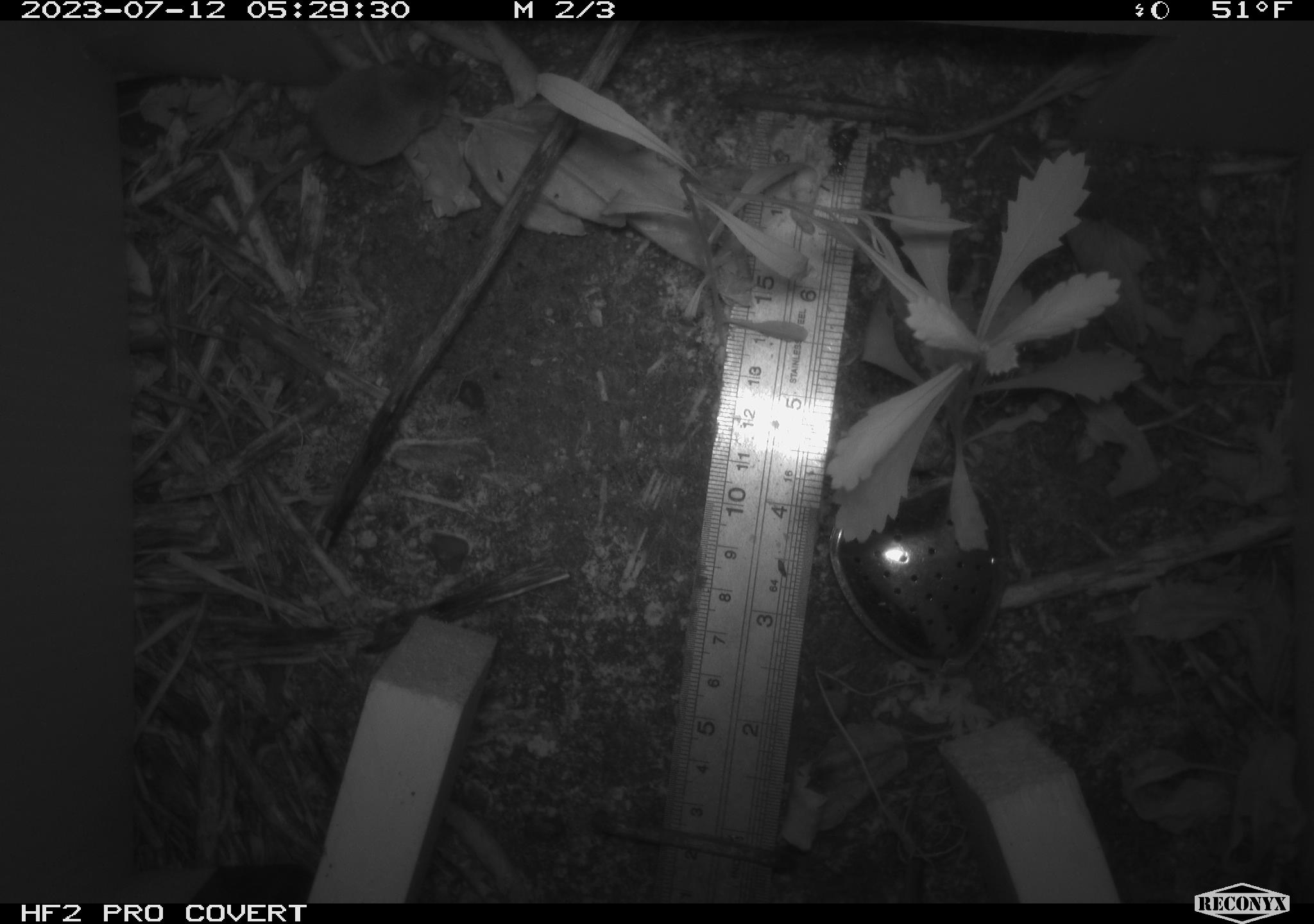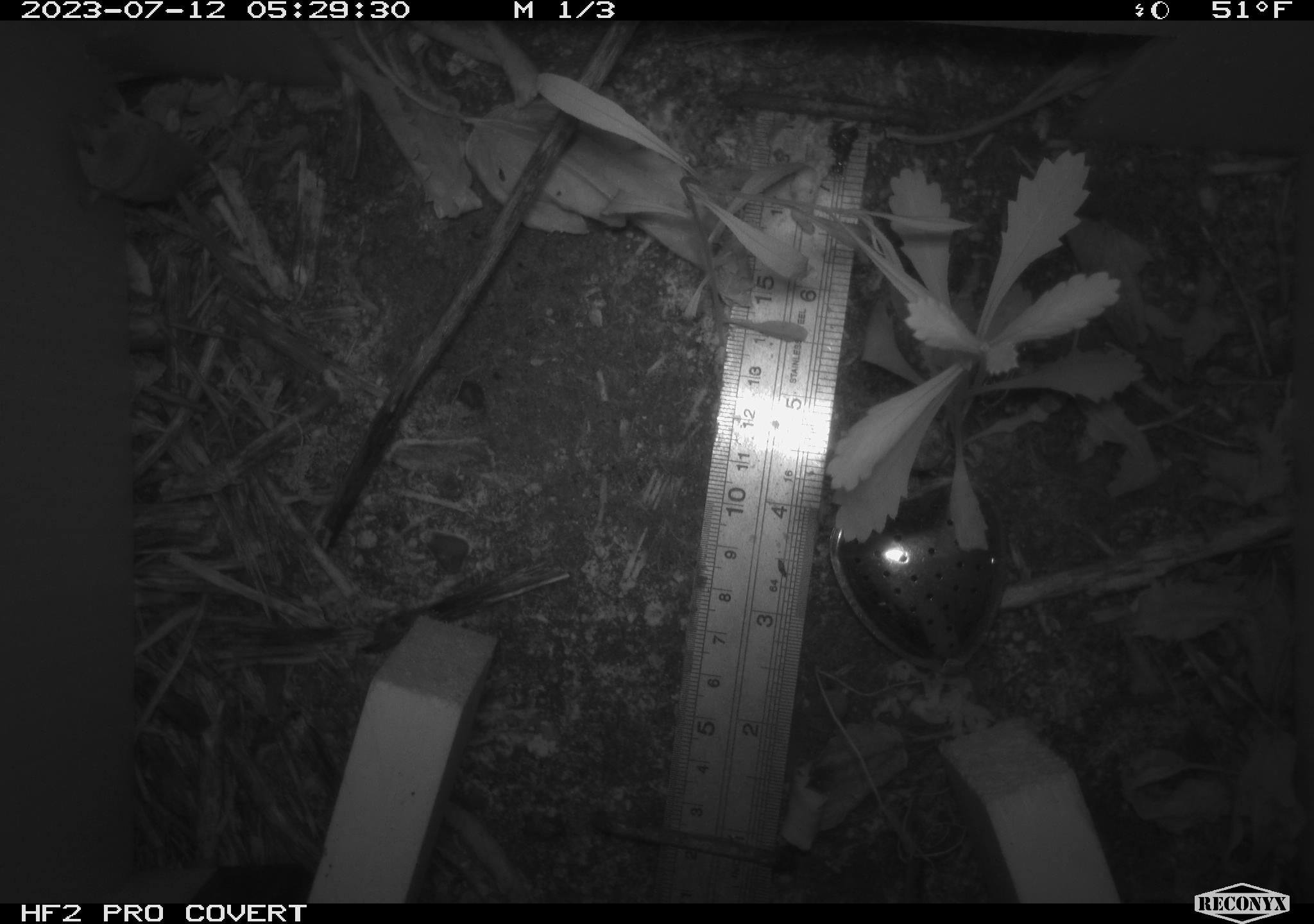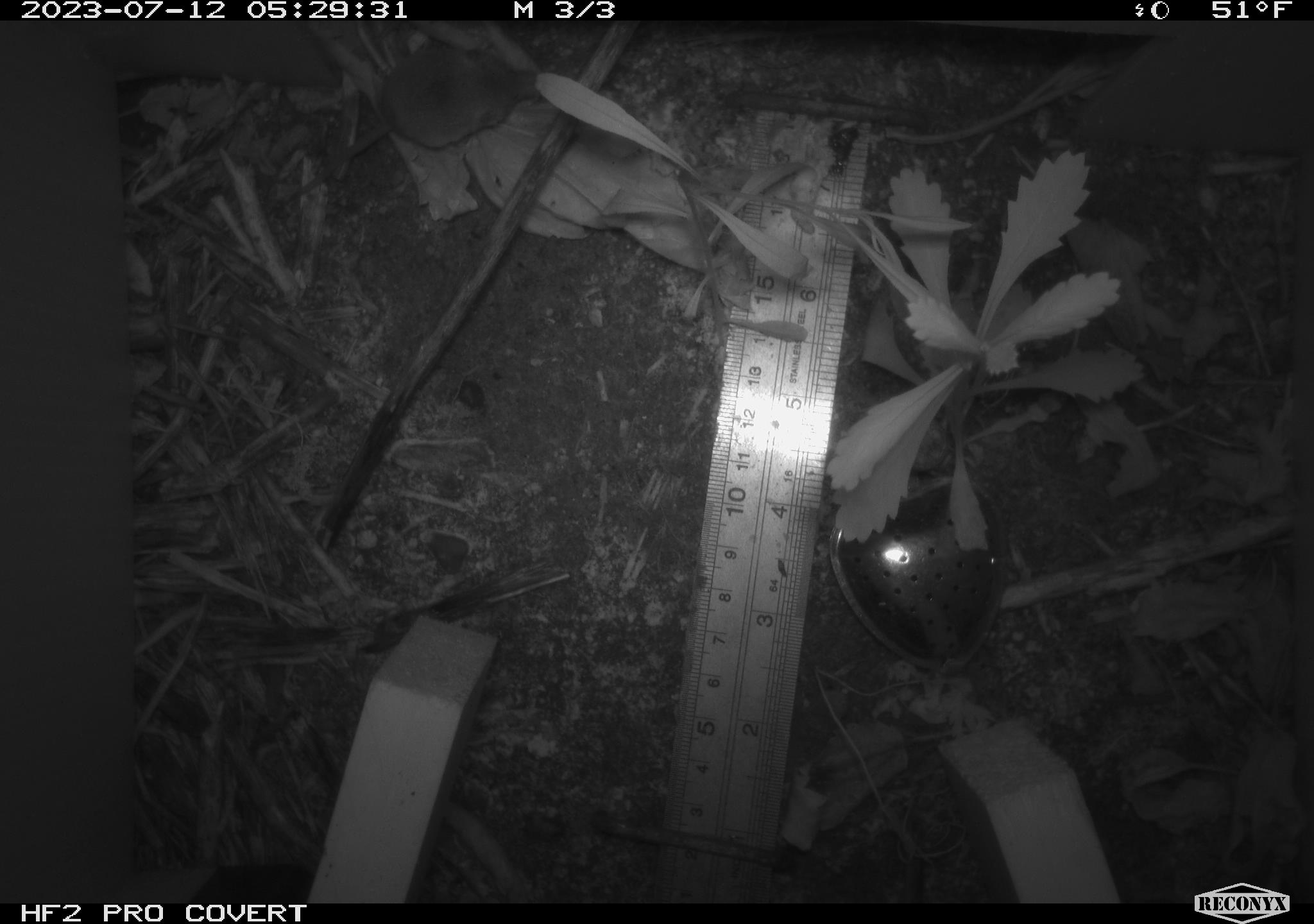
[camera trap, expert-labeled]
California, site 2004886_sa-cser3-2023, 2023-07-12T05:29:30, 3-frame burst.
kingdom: Animalia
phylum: Chordata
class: Mammalia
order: Eulipotyphla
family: Soricidae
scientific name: Soricidae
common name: shrews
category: soricidae family